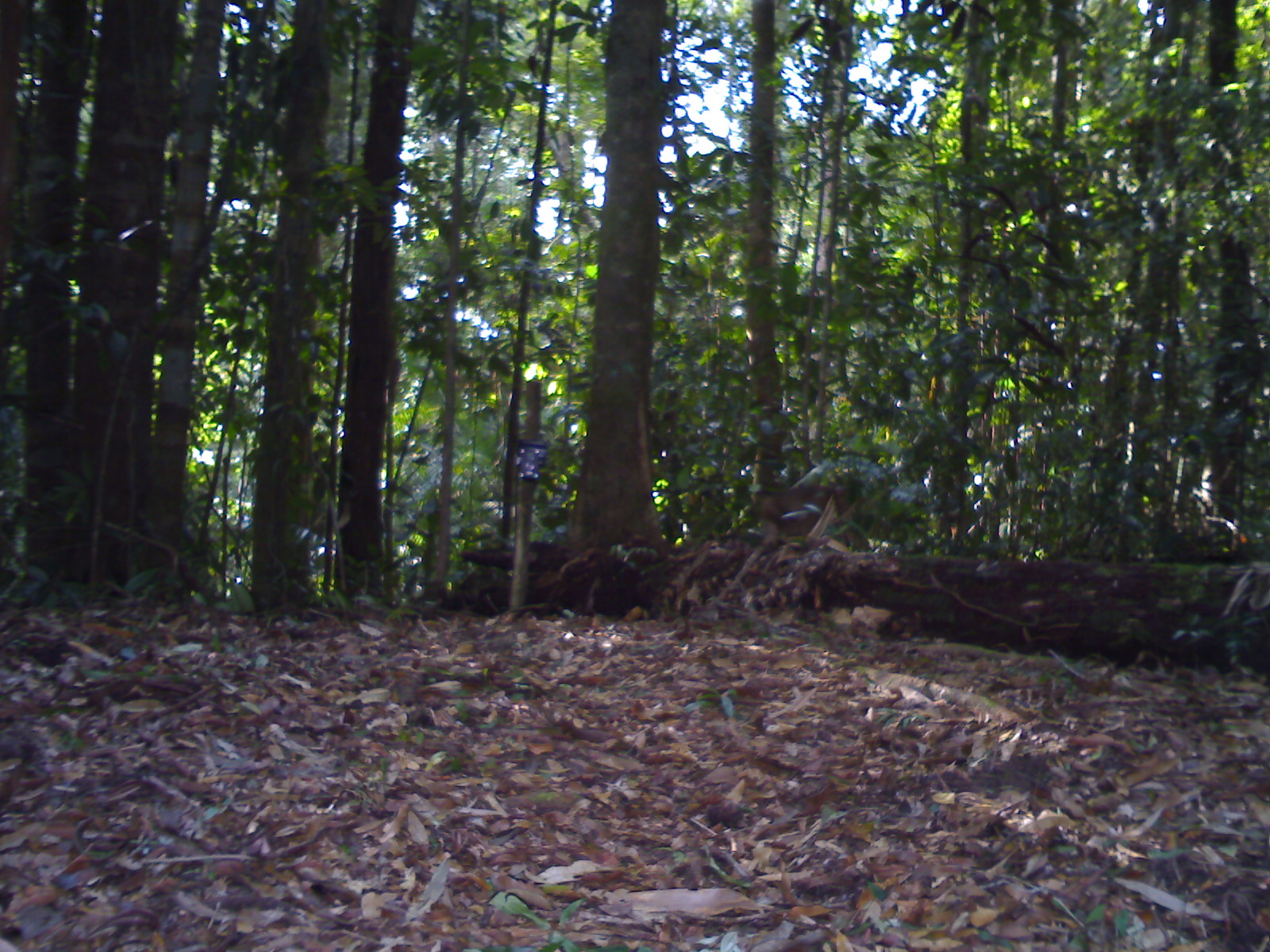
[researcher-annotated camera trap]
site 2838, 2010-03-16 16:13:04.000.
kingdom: Animalia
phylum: Chordata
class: Mammalia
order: Primates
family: Cercopithecidae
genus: Macaca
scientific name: Macaca nemestrina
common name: southern pig-tailed macaque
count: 1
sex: female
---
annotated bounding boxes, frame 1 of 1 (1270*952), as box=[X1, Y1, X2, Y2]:
macaca nemestrina: box=[750, 483, 851, 546]